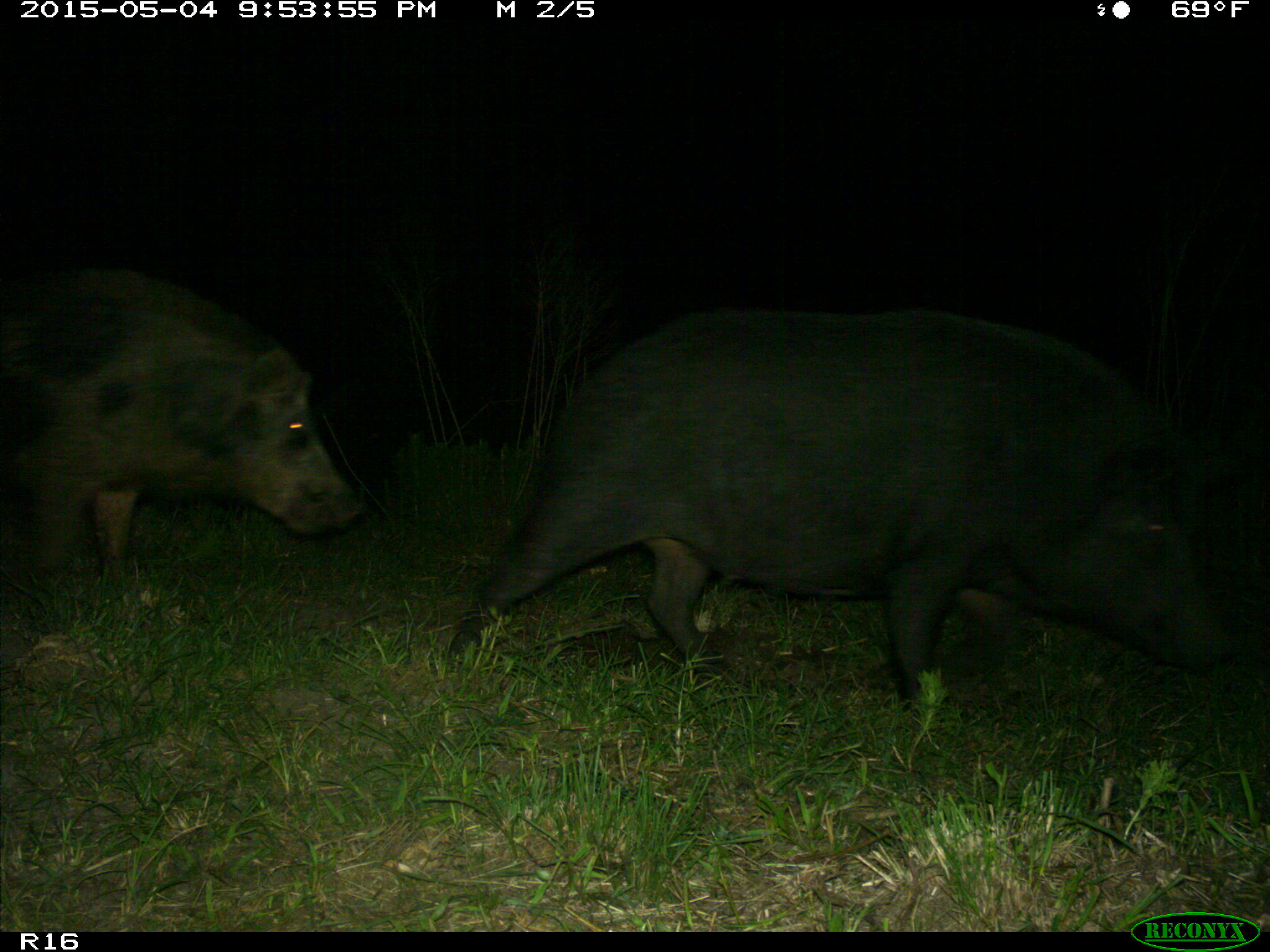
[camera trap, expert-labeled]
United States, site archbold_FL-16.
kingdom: Animalia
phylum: Chordata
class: Mammalia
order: Artiodactyla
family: Suidae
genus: Sus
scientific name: Sus scrofa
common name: wild boar